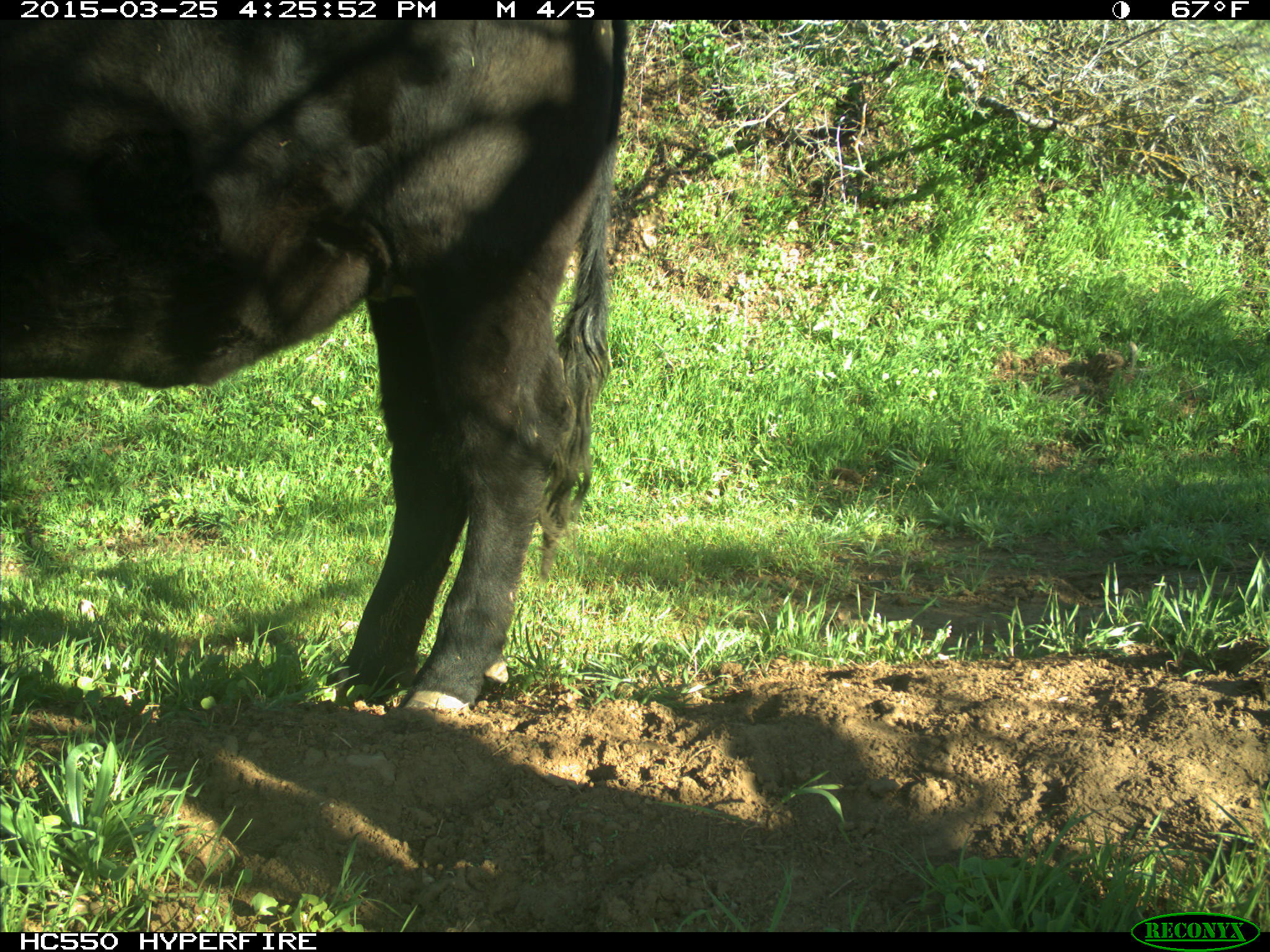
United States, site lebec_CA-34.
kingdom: Animalia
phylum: Chordata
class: Mammalia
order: Artiodactyla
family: Bovidae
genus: Bos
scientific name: Bos taurus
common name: domestic cow